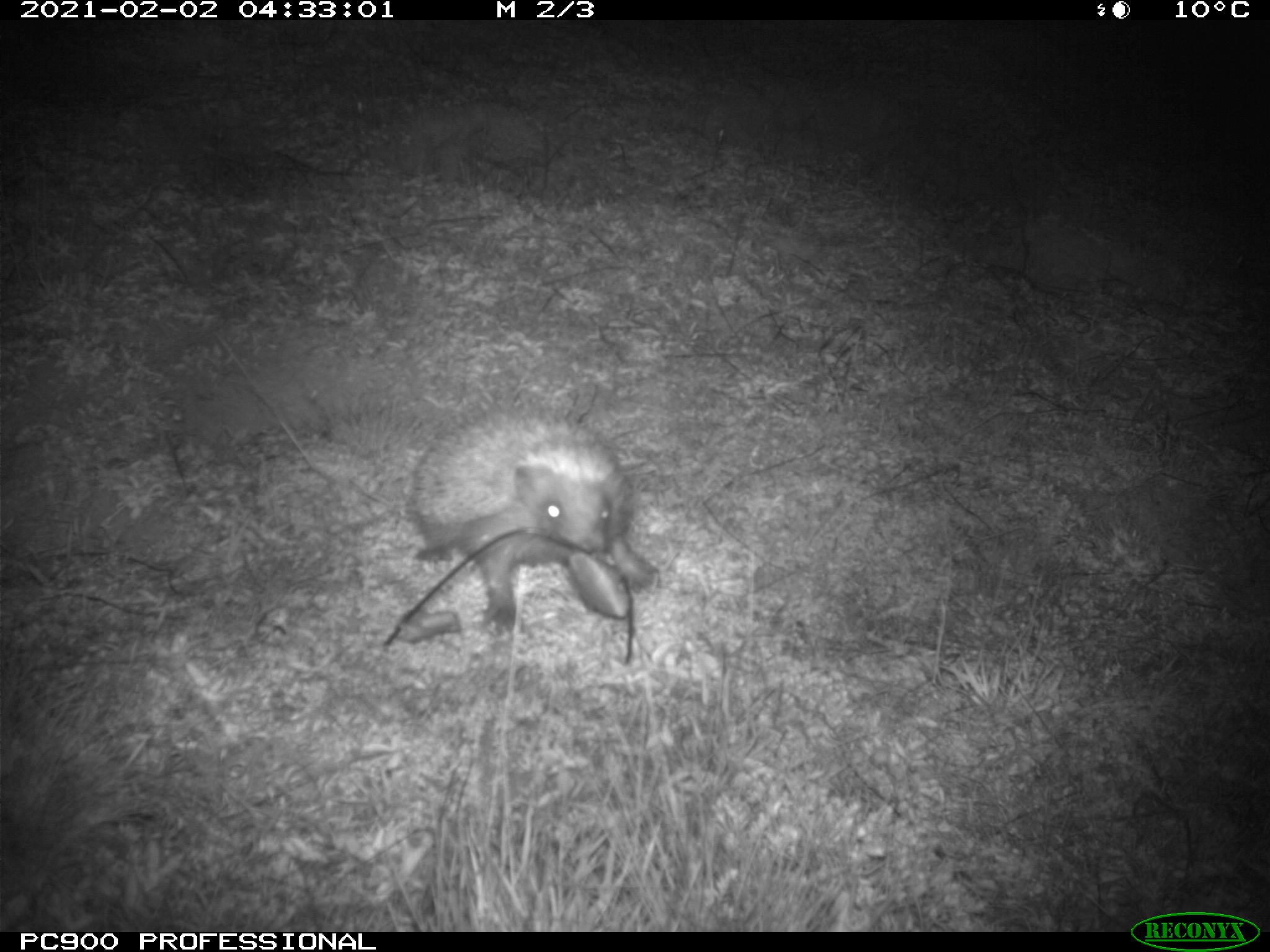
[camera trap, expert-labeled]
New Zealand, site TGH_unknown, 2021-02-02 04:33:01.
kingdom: Animalia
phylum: Chordata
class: Mammalia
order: Eulipotyphla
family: Erinaceidae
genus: Erinaceus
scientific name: Erinaceus europaeus europaeus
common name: european hedgehog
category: hedgehog